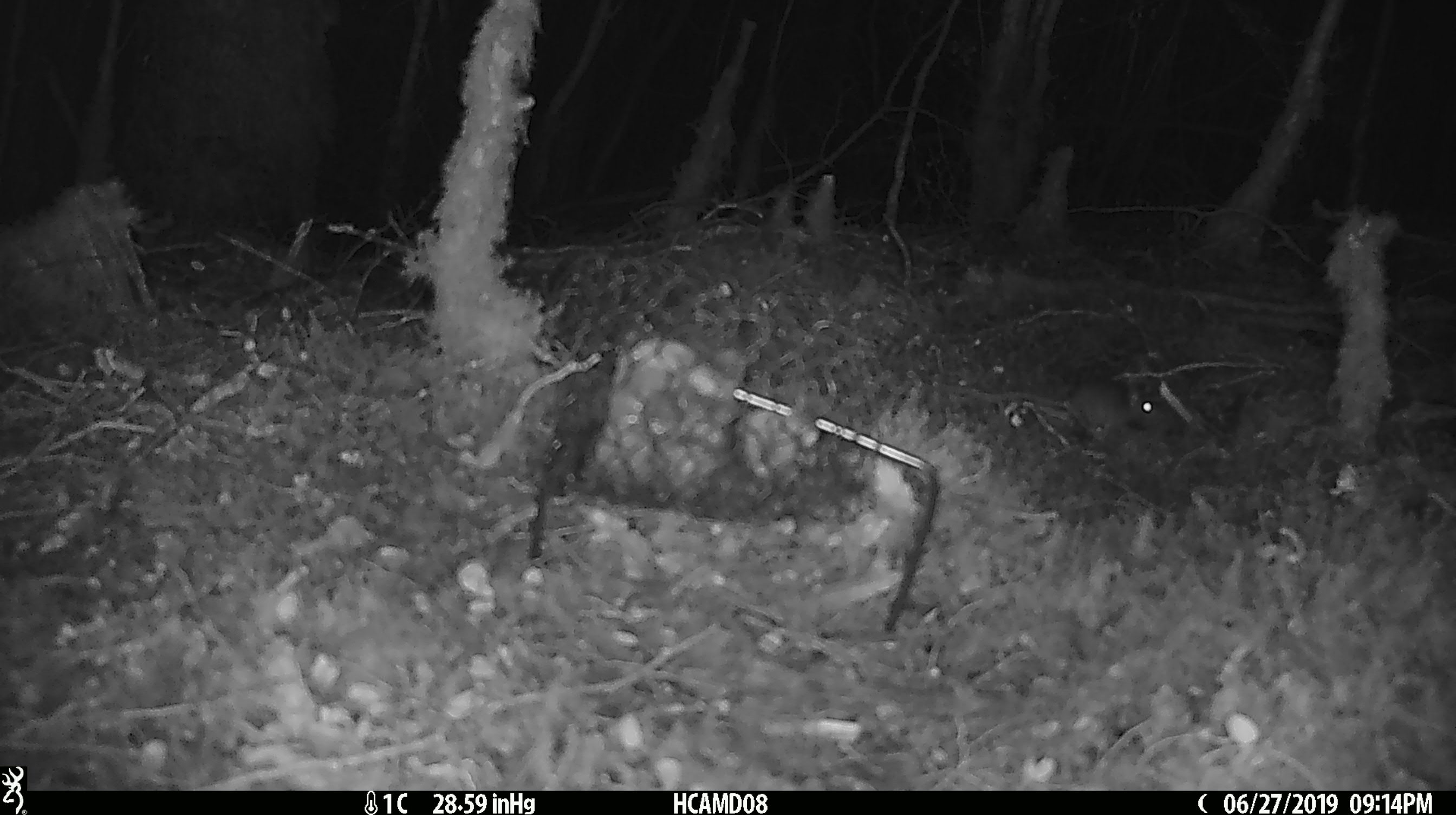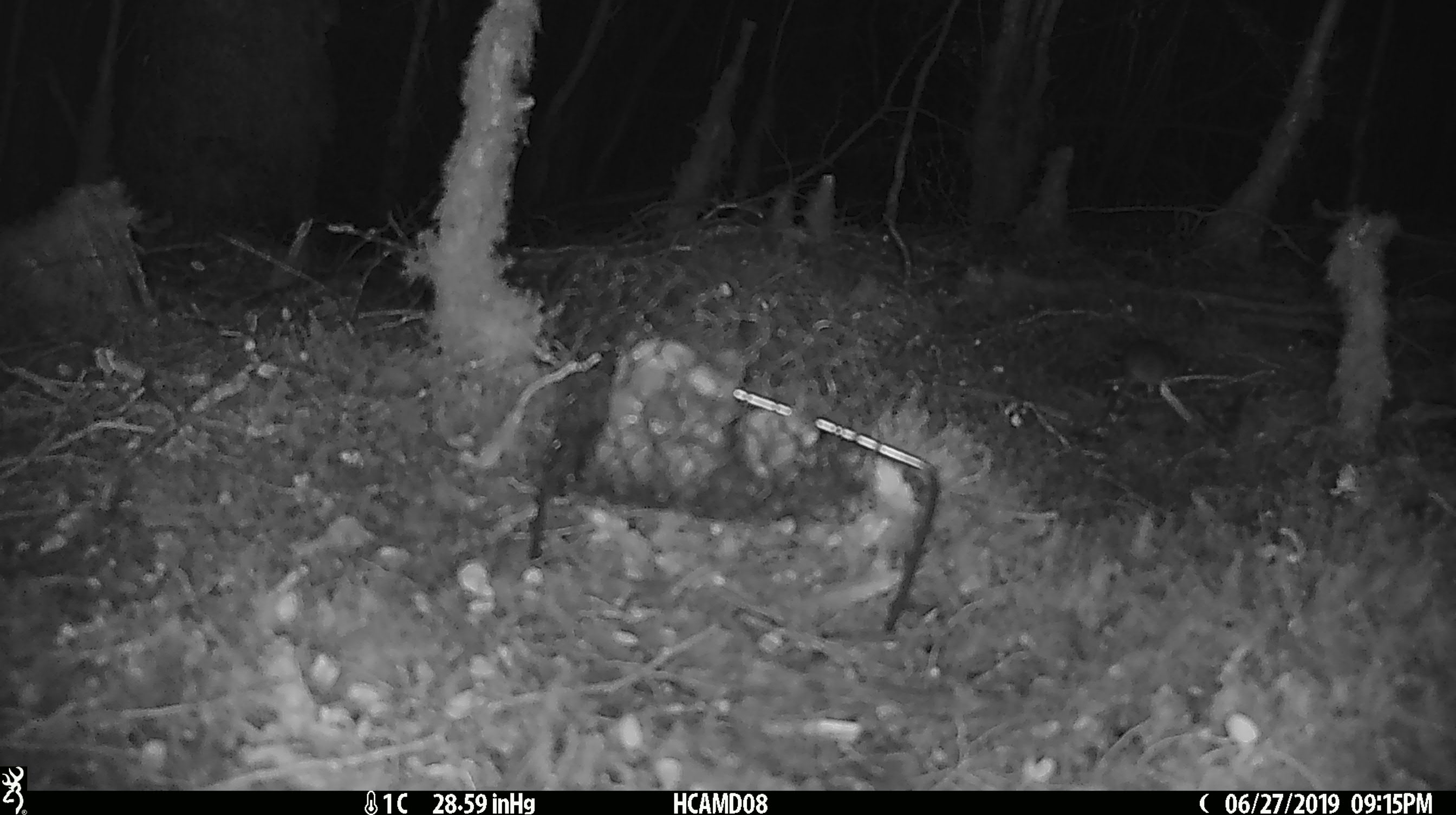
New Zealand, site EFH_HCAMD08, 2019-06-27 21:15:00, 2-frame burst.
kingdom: Animalia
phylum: Chordata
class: Mammalia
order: Rodentia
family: Muridae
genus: Mus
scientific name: Mus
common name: mouse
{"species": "mouse (Mus)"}